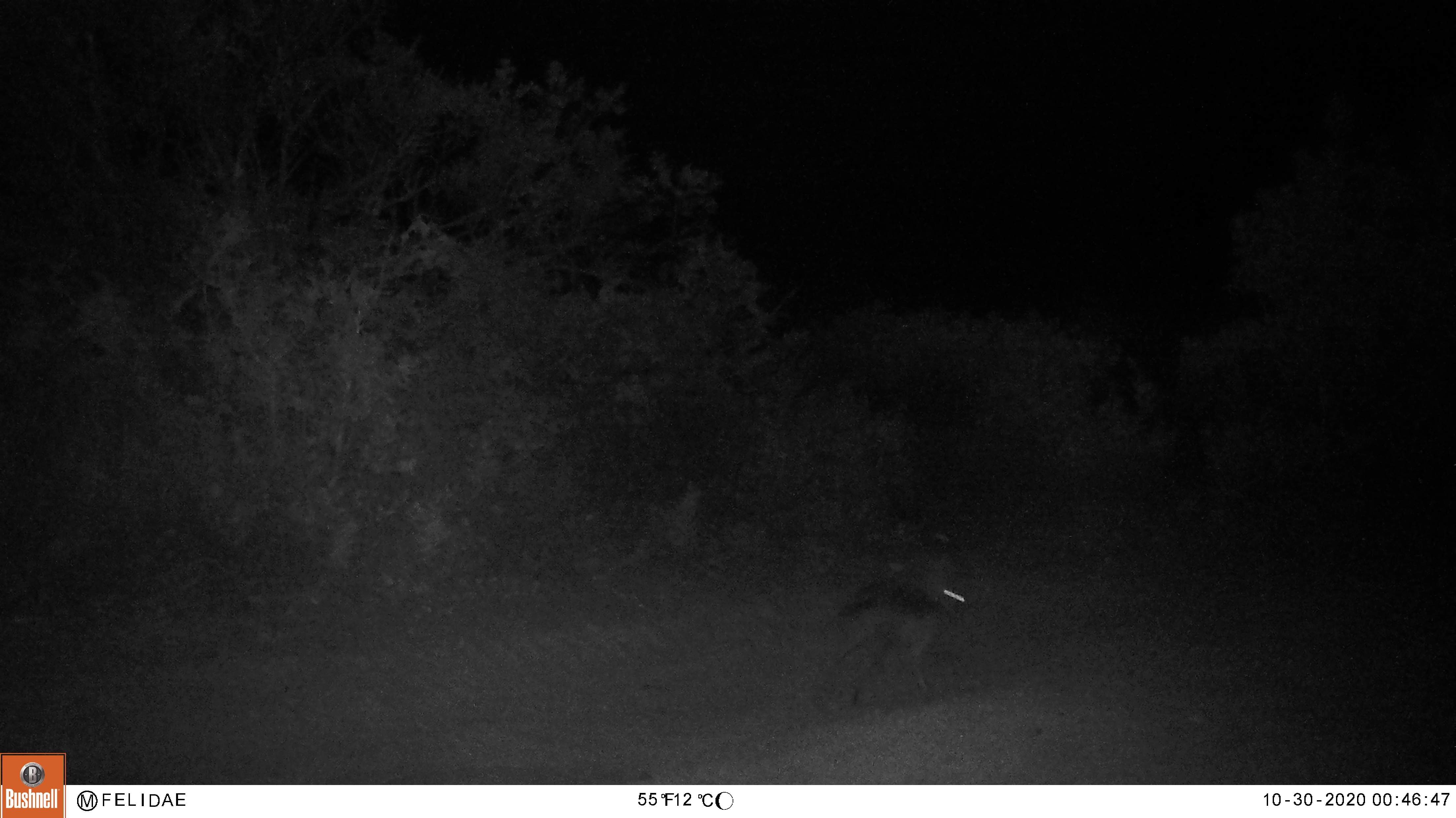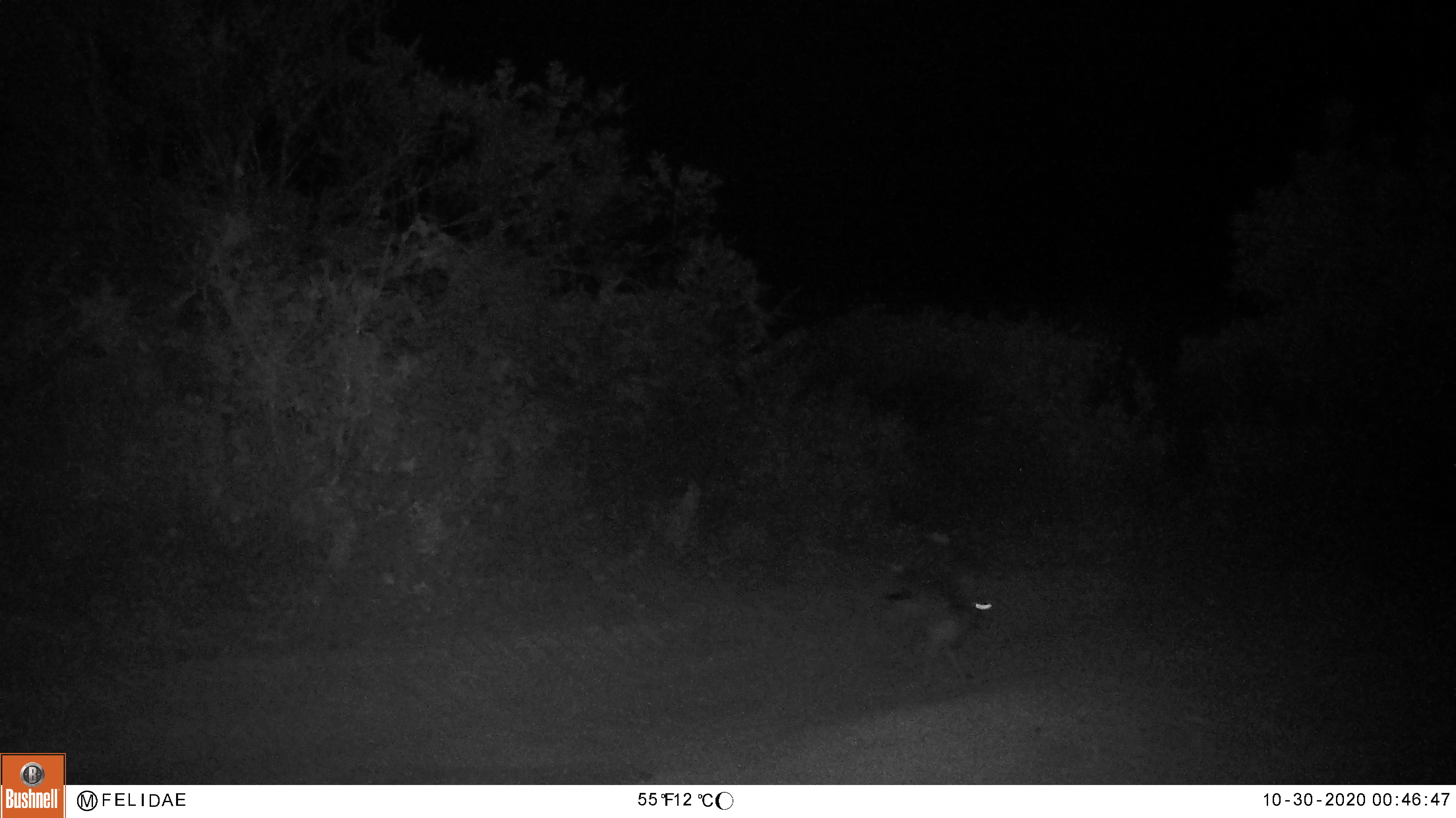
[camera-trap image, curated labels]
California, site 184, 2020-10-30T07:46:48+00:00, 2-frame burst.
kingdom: Animalia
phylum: Chordata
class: Mammalia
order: Carnivora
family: Canidae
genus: Urocyon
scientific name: Urocyon cinereoargenteus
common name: gray fox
Gray fox (Urocyon cinereoargenteus).